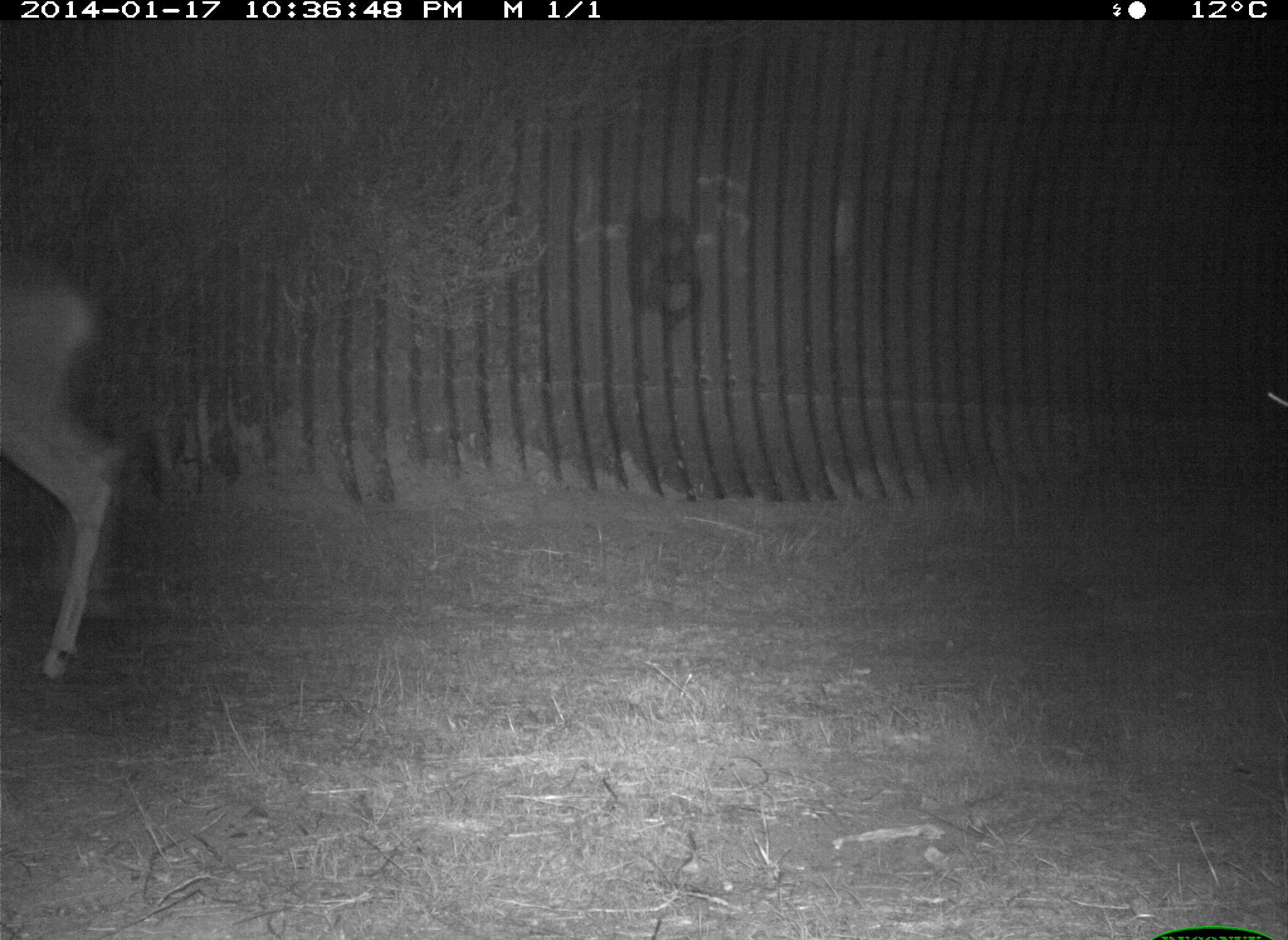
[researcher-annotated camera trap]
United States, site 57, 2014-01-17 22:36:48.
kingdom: Animalia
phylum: Chordata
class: Mammalia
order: Artiodactyla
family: Cervidae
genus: Odocoileus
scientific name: Odocoileus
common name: deer